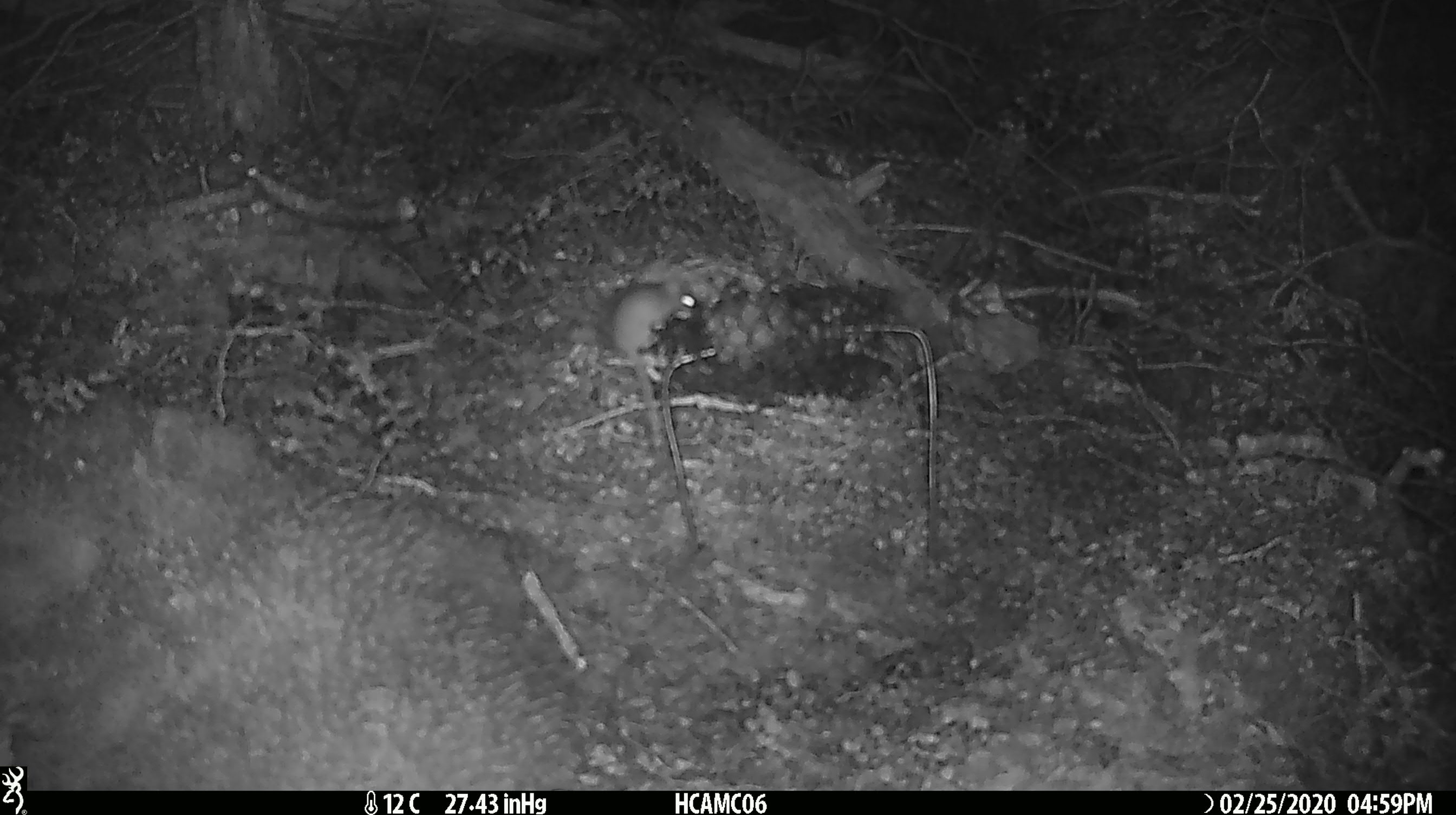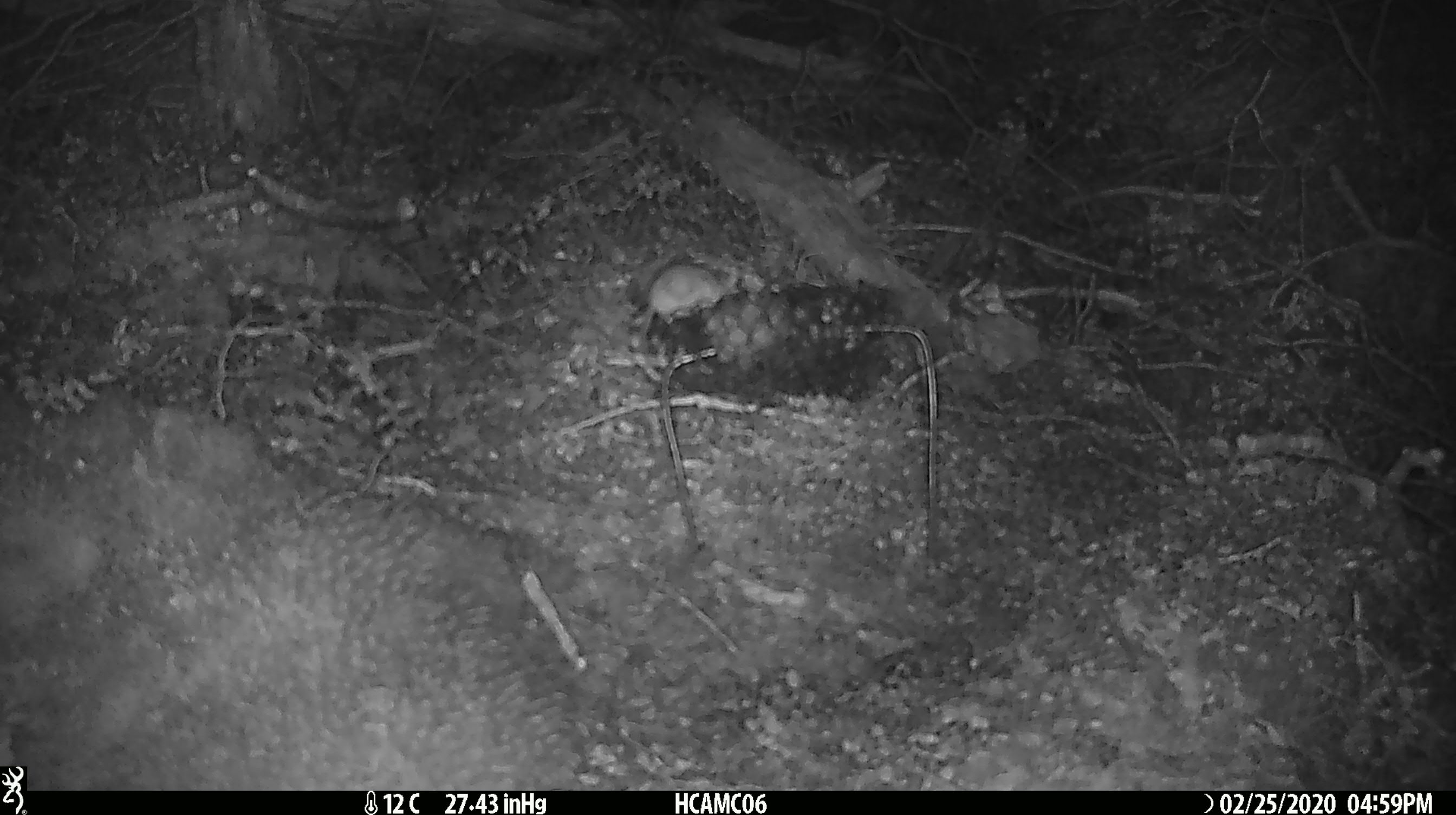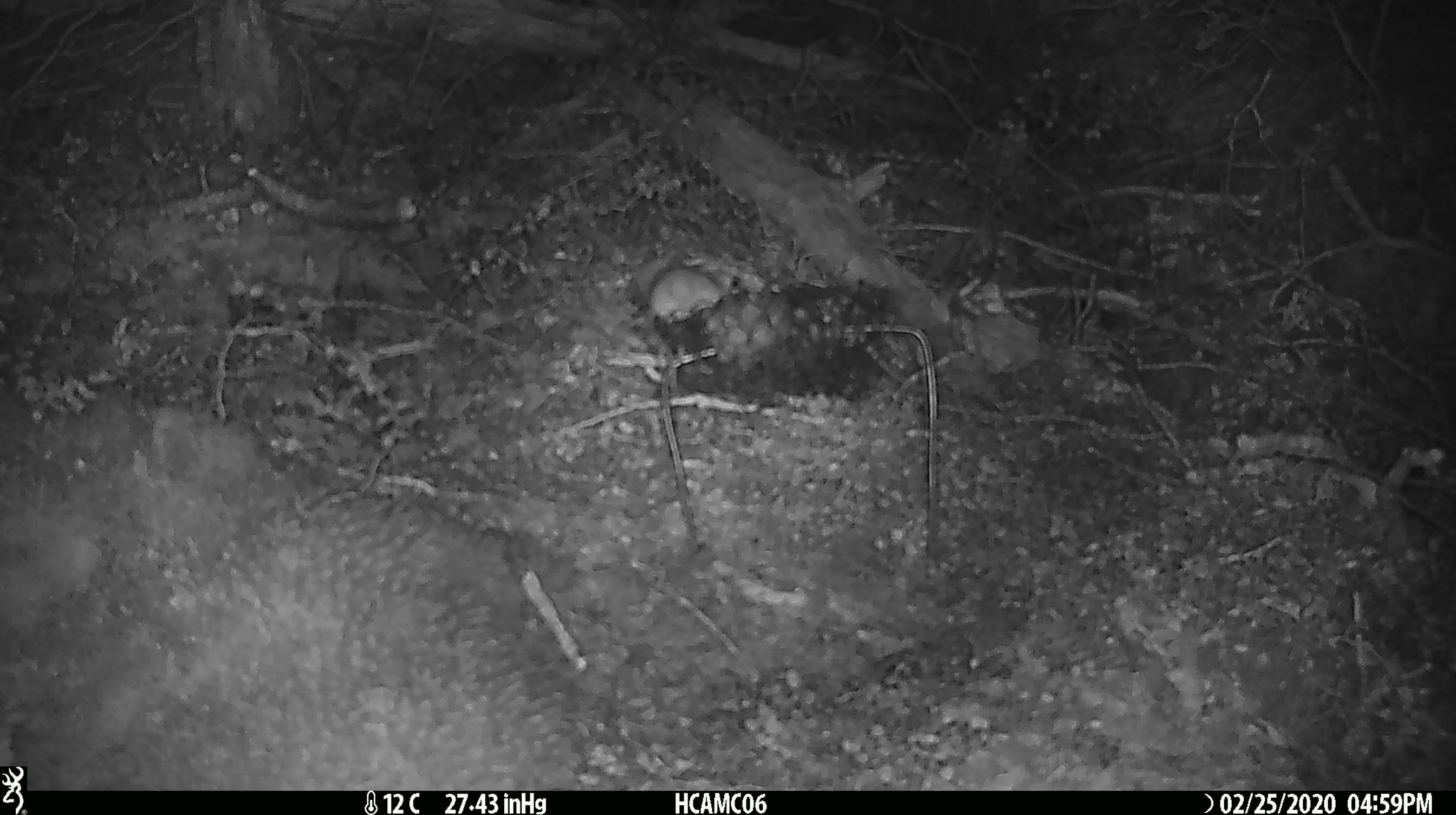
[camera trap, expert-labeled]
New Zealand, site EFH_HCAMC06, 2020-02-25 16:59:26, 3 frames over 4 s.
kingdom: Animalia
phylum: Chordata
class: Mammalia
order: Rodentia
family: Muridae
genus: Mus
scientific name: Mus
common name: mouse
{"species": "mouse (Mus)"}